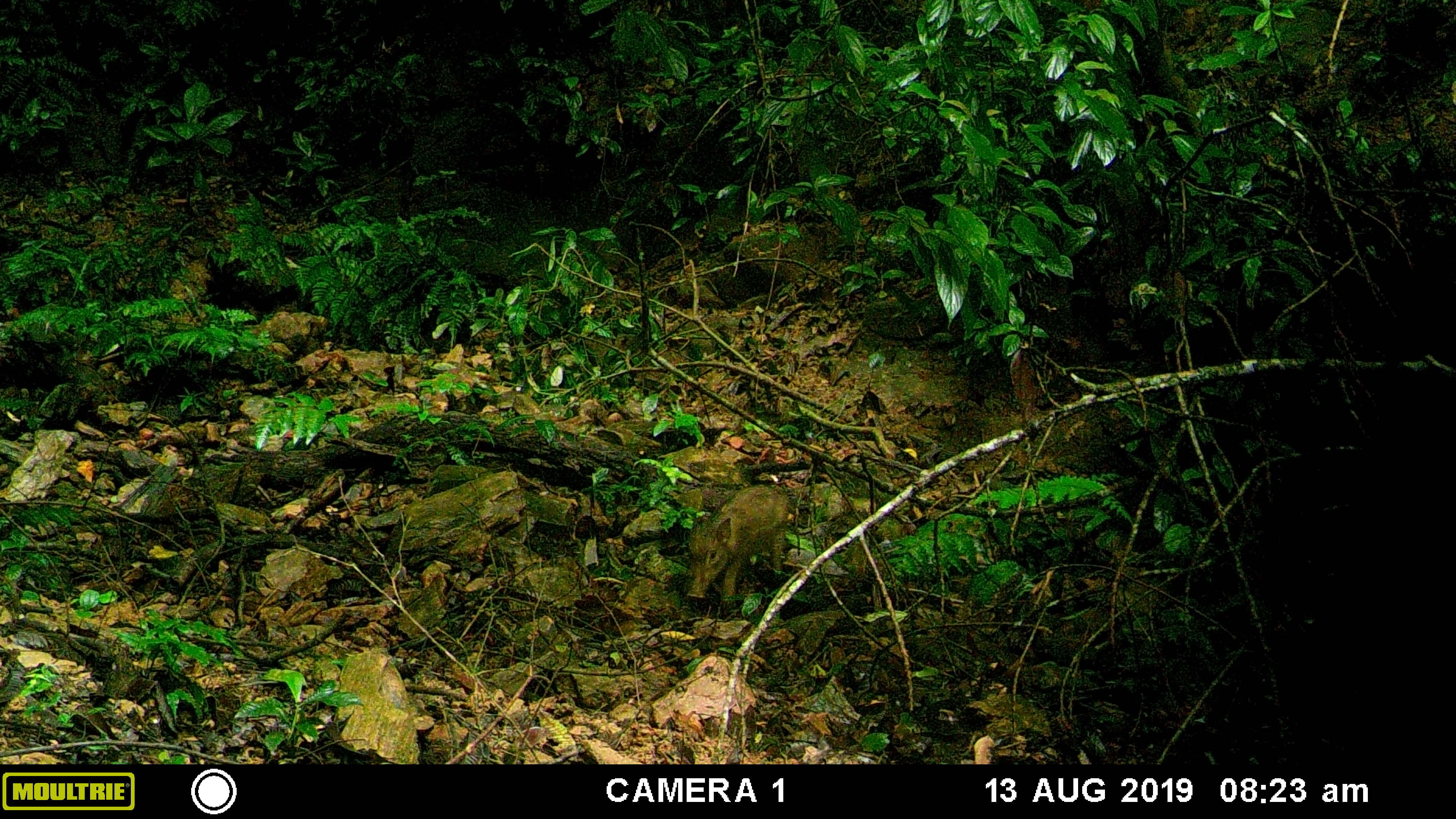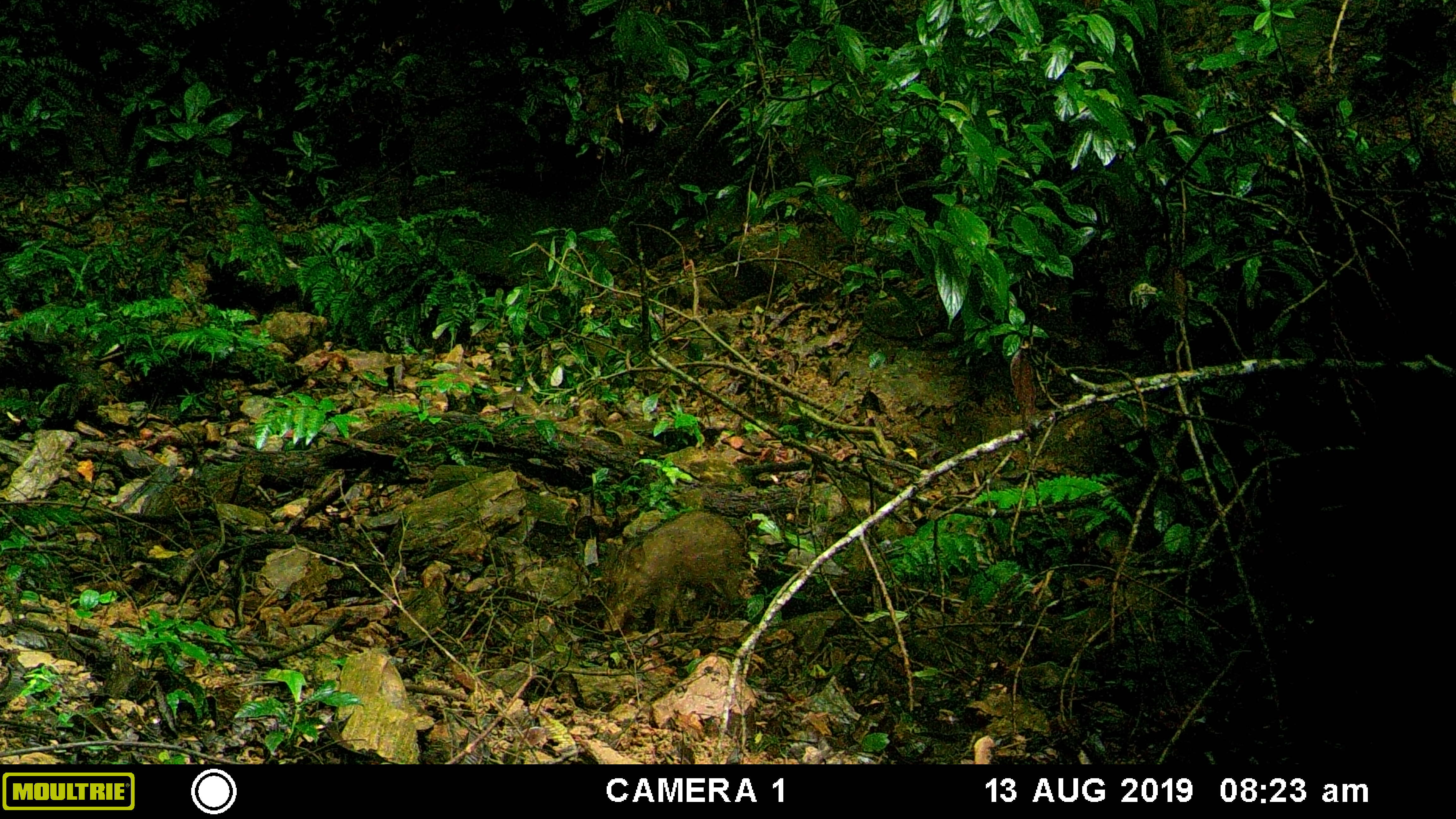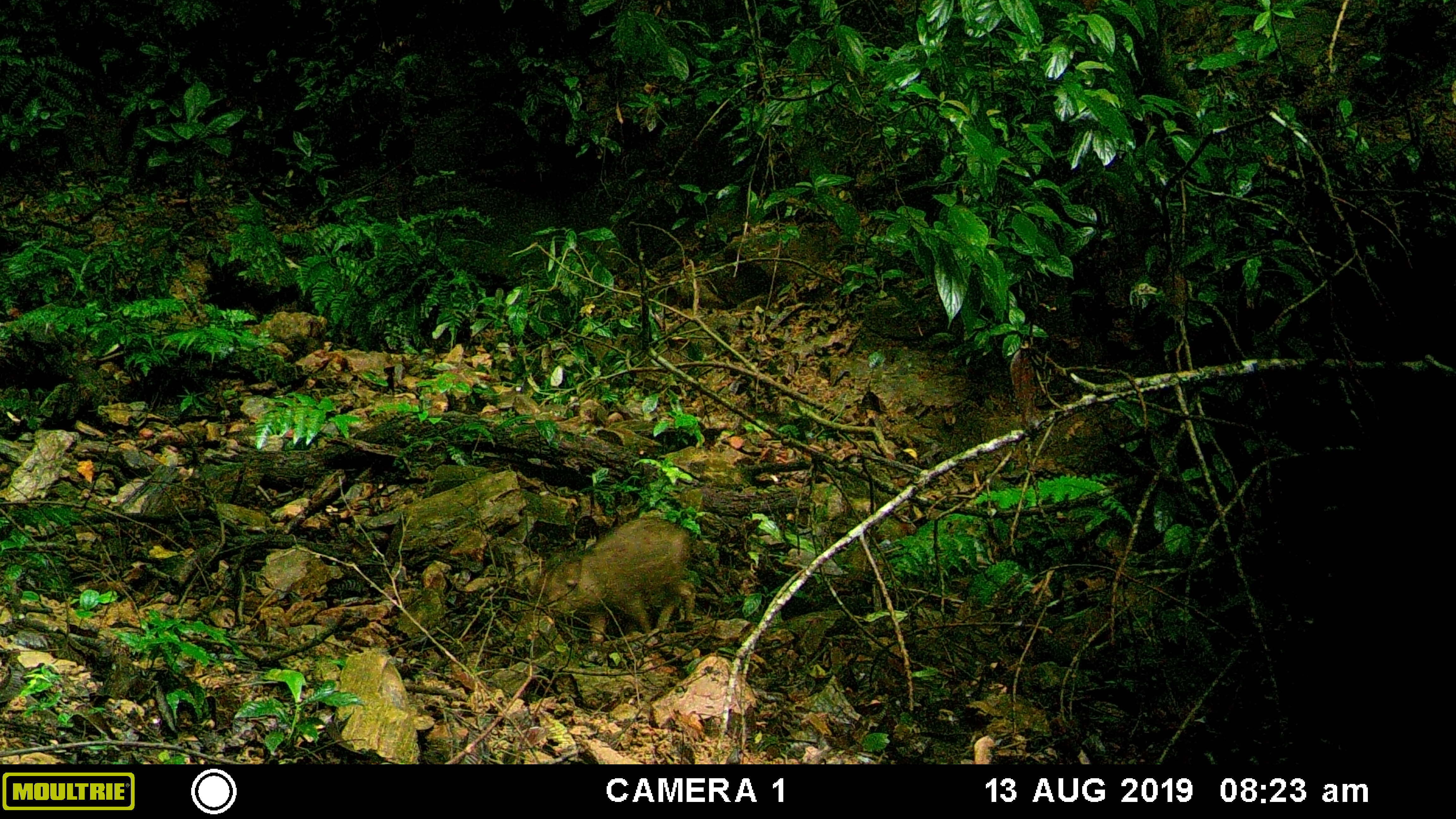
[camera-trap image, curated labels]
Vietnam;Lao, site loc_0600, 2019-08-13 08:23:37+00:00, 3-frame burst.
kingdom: Animalia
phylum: Chordata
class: Mammalia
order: Artiodactyla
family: Suidae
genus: Sus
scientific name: Sus scrofa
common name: eurasian wild pig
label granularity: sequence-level